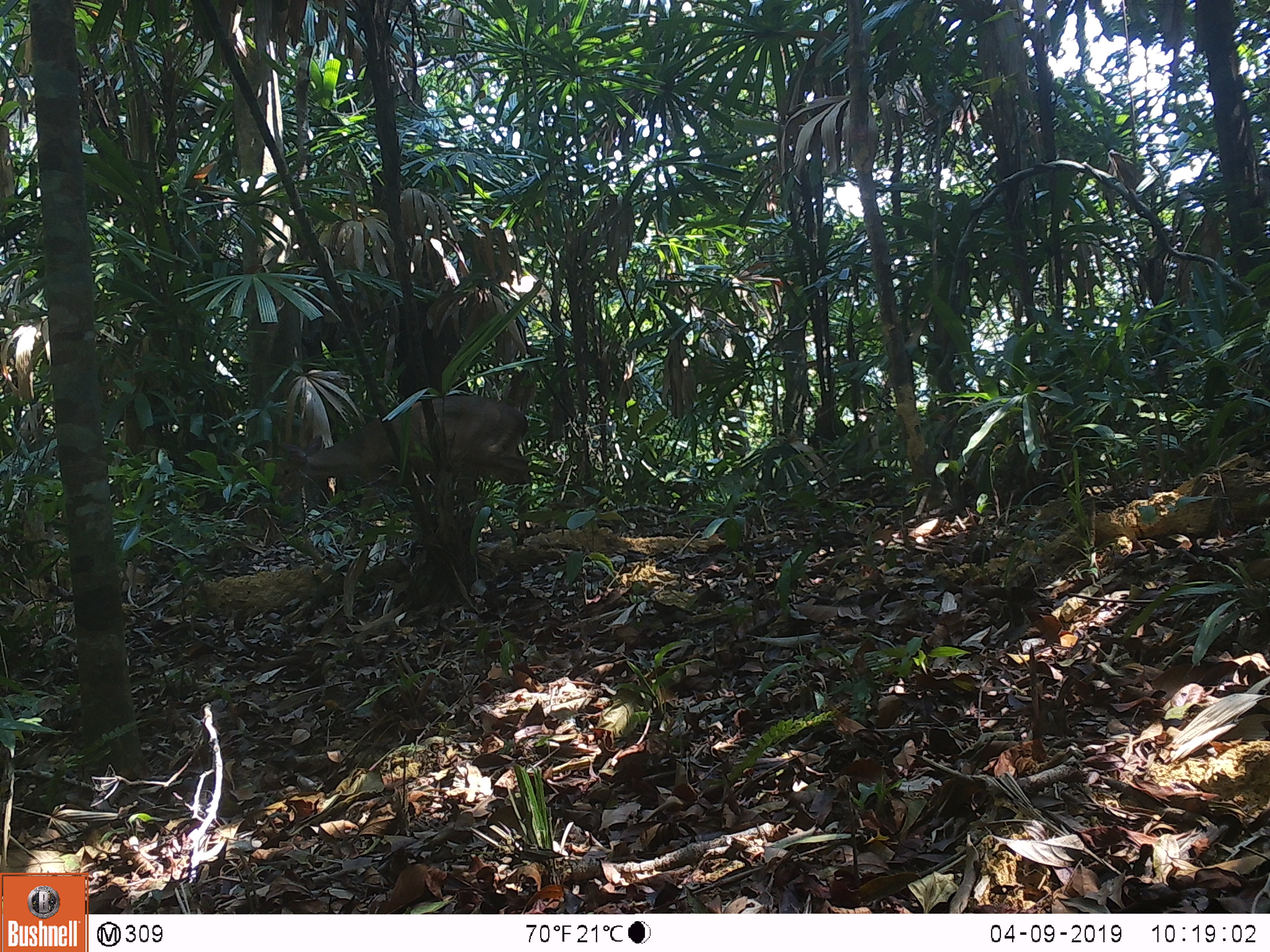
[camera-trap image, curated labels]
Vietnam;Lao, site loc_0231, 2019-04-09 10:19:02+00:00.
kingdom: Animalia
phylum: Chordata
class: Mammalia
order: Artiodactyla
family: Cervidae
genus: Muntiacus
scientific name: Muntiacus vuquangensis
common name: large-antlered muntjac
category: large antlered muntjac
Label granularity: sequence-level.